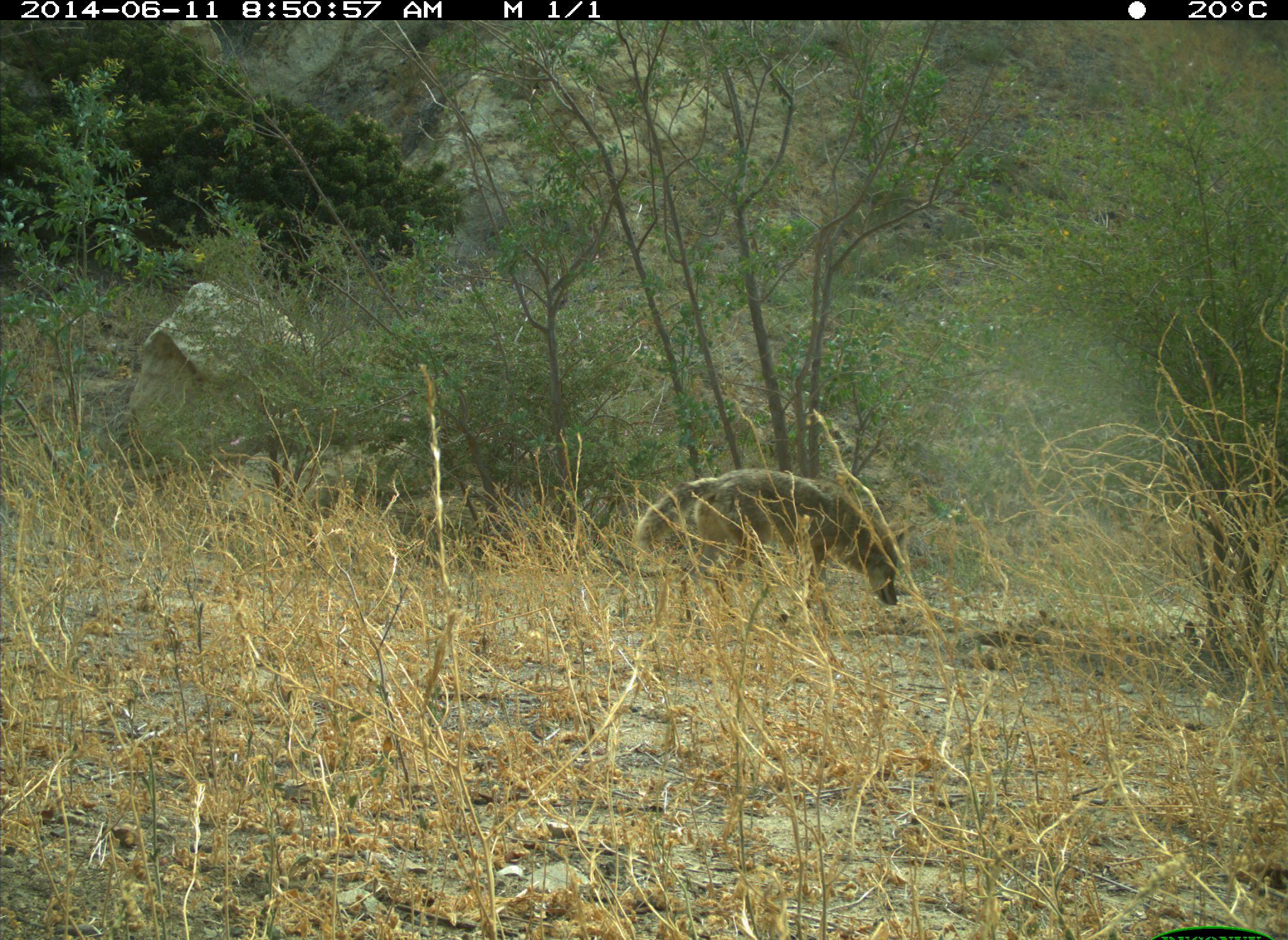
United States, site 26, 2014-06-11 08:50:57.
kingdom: Animalia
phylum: Chordata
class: Mammalia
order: Carnivora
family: Canidae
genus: Canis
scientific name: Canis latrans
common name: coyote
Coyote (Canis latrans).